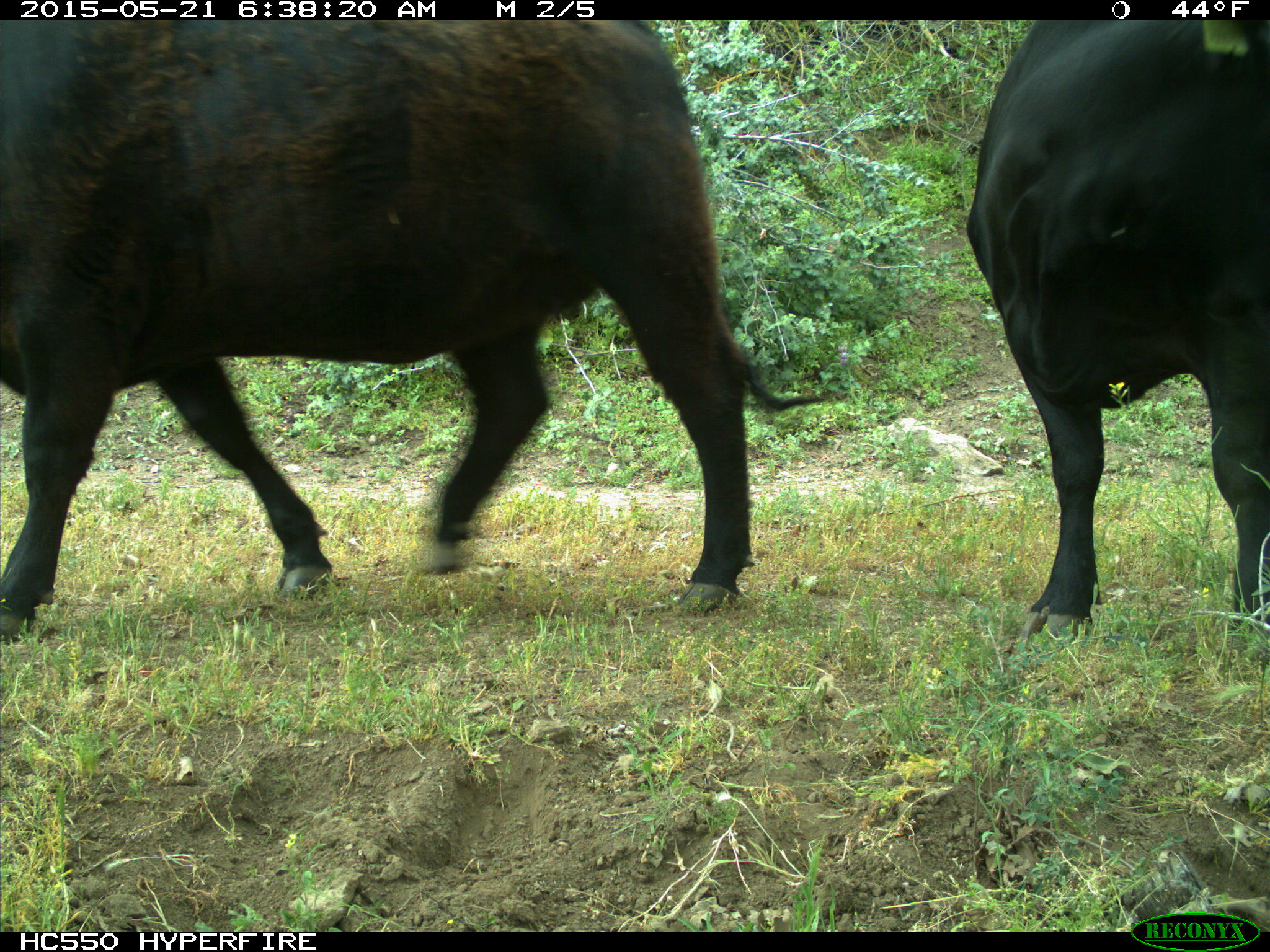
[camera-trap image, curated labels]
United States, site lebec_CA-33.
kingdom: Animalia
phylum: Chordata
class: Mammalia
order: Artiodactyla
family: Bovidae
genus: Bos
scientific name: Bos taurus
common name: domestic cow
Bos taurus (domestic cow).